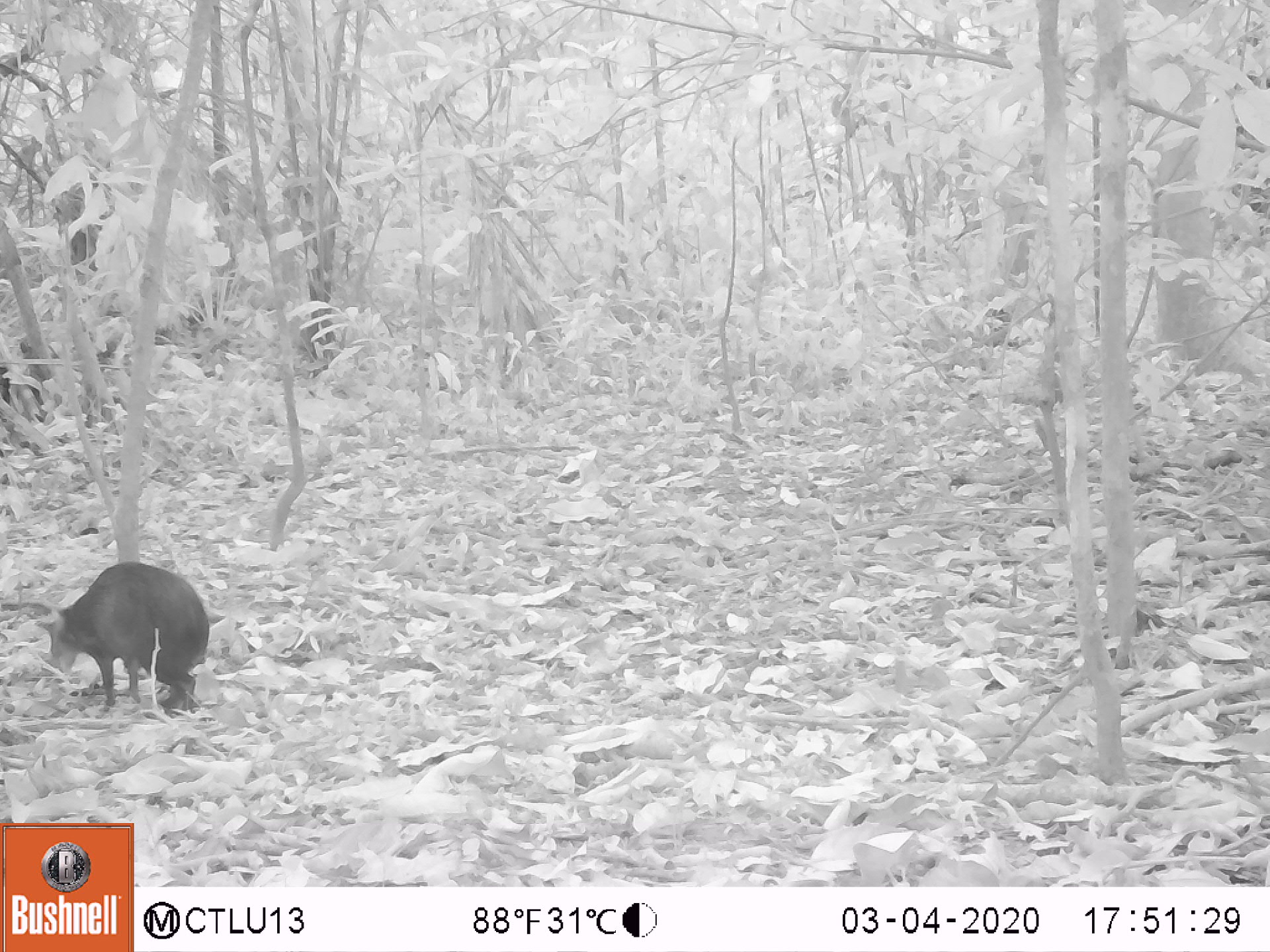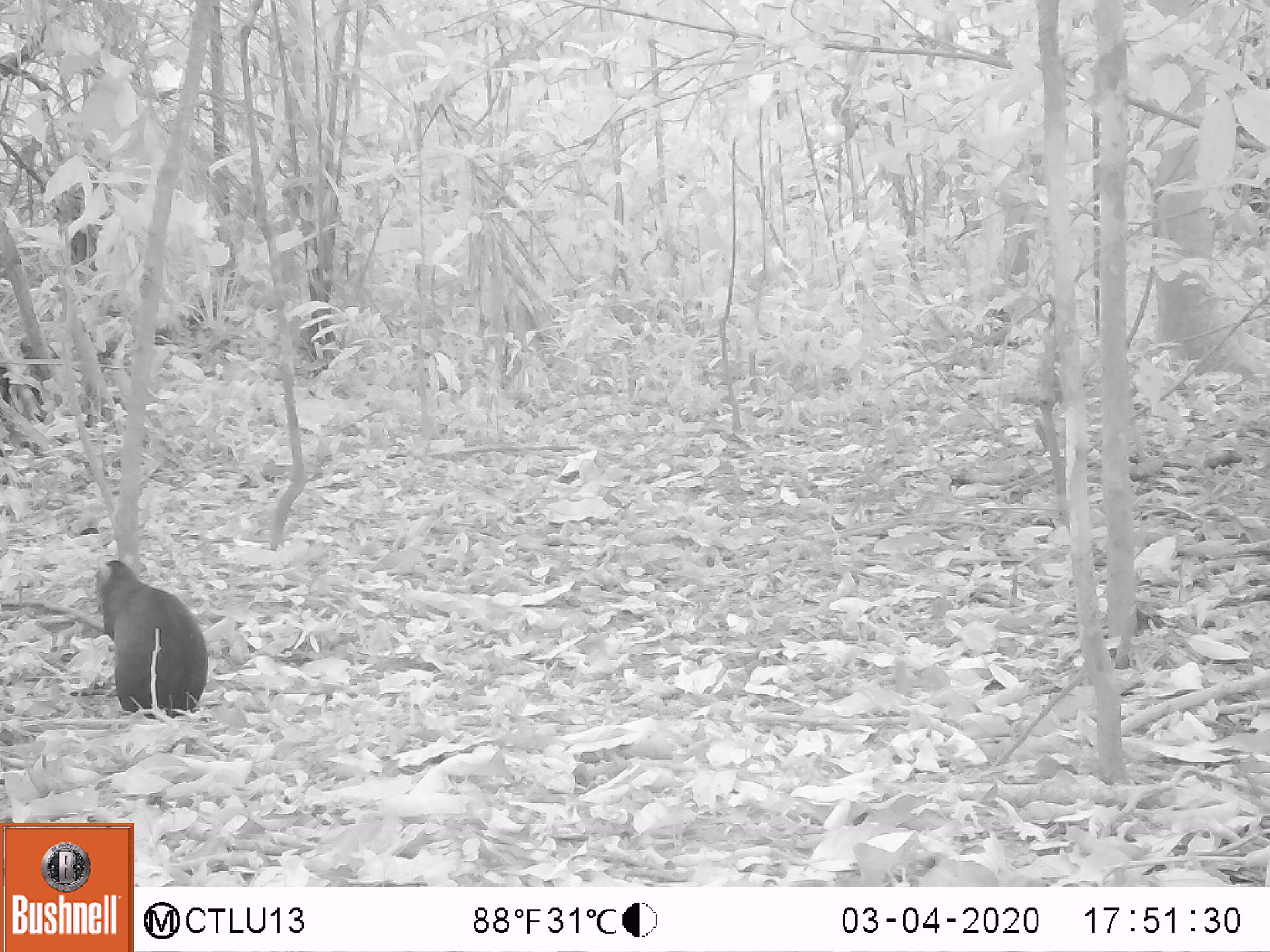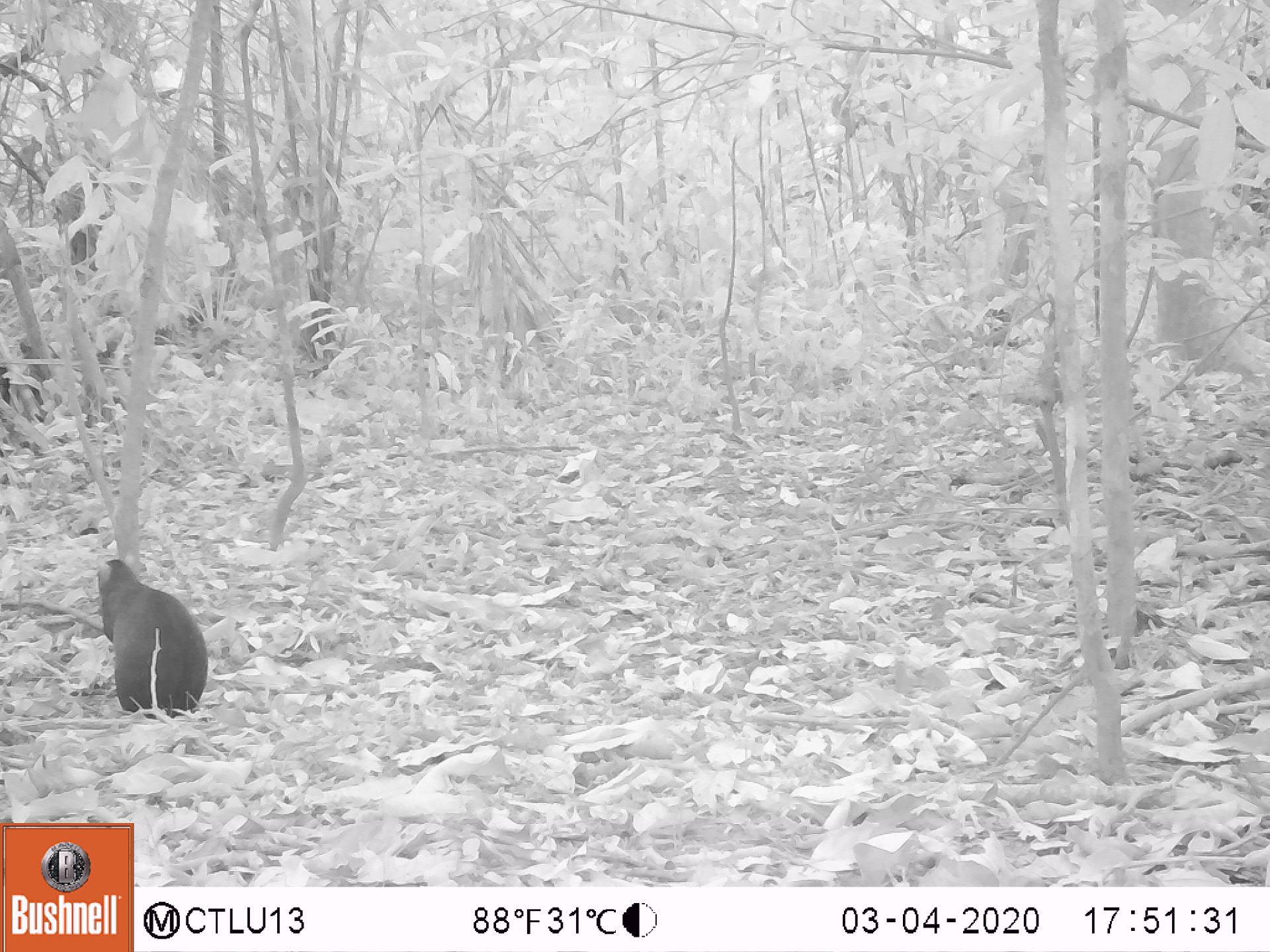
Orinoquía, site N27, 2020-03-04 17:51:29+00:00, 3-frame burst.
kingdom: Animalia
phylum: Chordata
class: Mammalia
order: Rodentia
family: Dasyproctidae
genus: Dasyprocta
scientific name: Dasyprocta fuliginosa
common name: black agouti